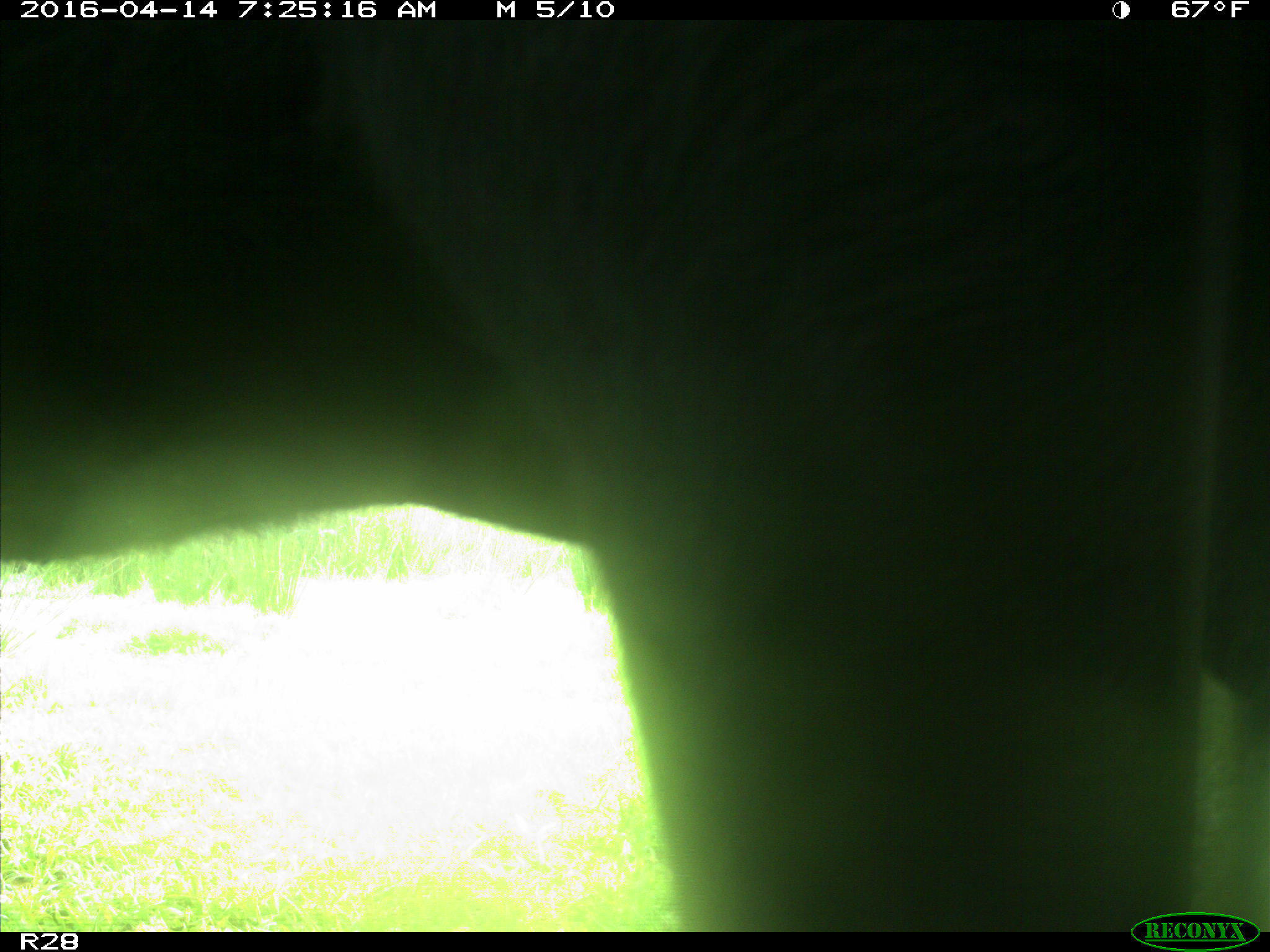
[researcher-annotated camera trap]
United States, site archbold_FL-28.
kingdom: Animalia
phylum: Chordata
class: Mammalia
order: Artiodactyla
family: Bovidae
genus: Bos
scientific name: Bos taurus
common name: domestic cow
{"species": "Bos taurus (domestic cow)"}